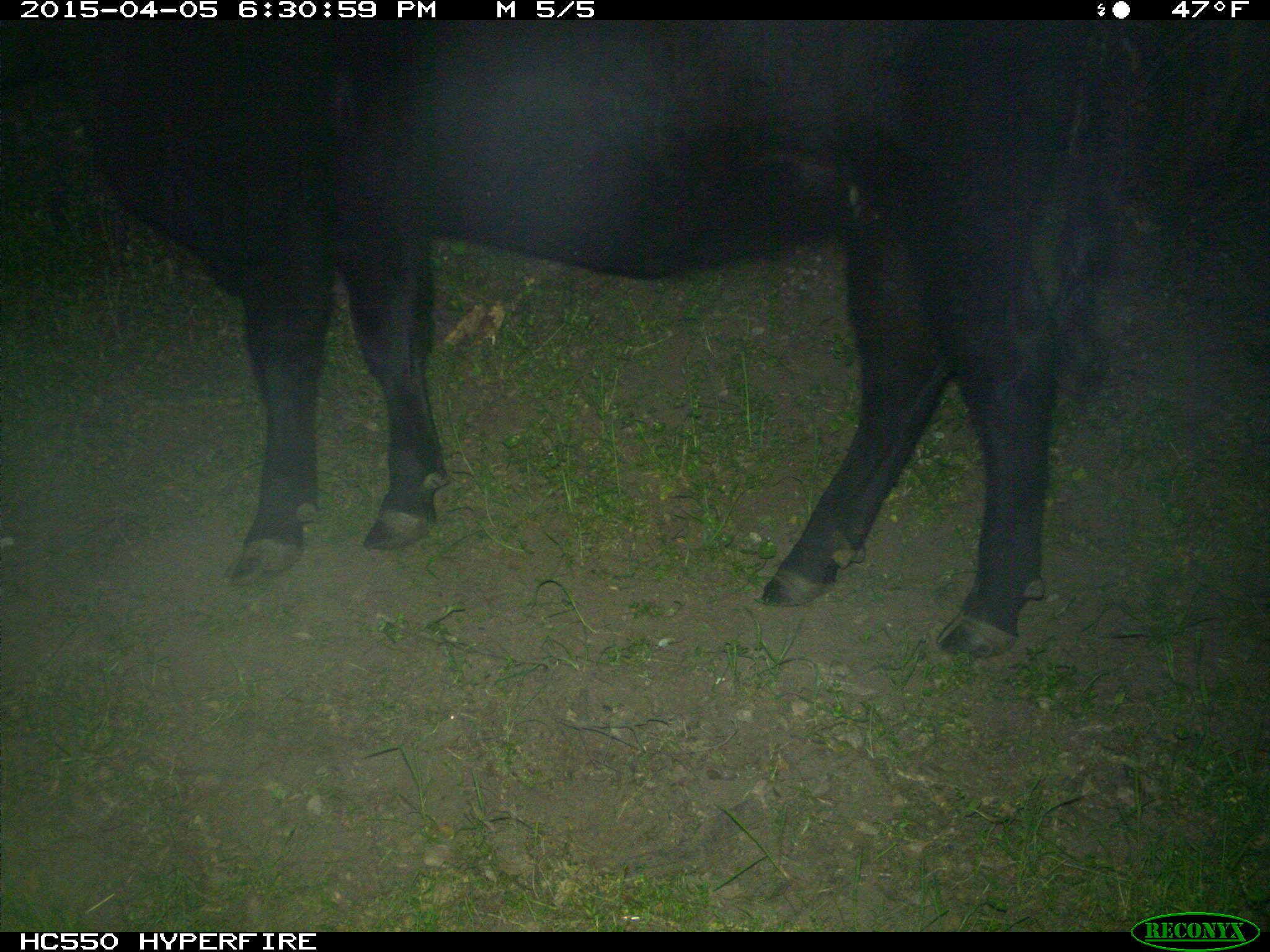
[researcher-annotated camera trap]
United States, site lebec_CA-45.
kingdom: Animalia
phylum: Chordata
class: Mammalia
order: Artiodactyla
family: Bovidae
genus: Bos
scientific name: Bos taurus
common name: domestic cow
Bos taurus (domestic cow).